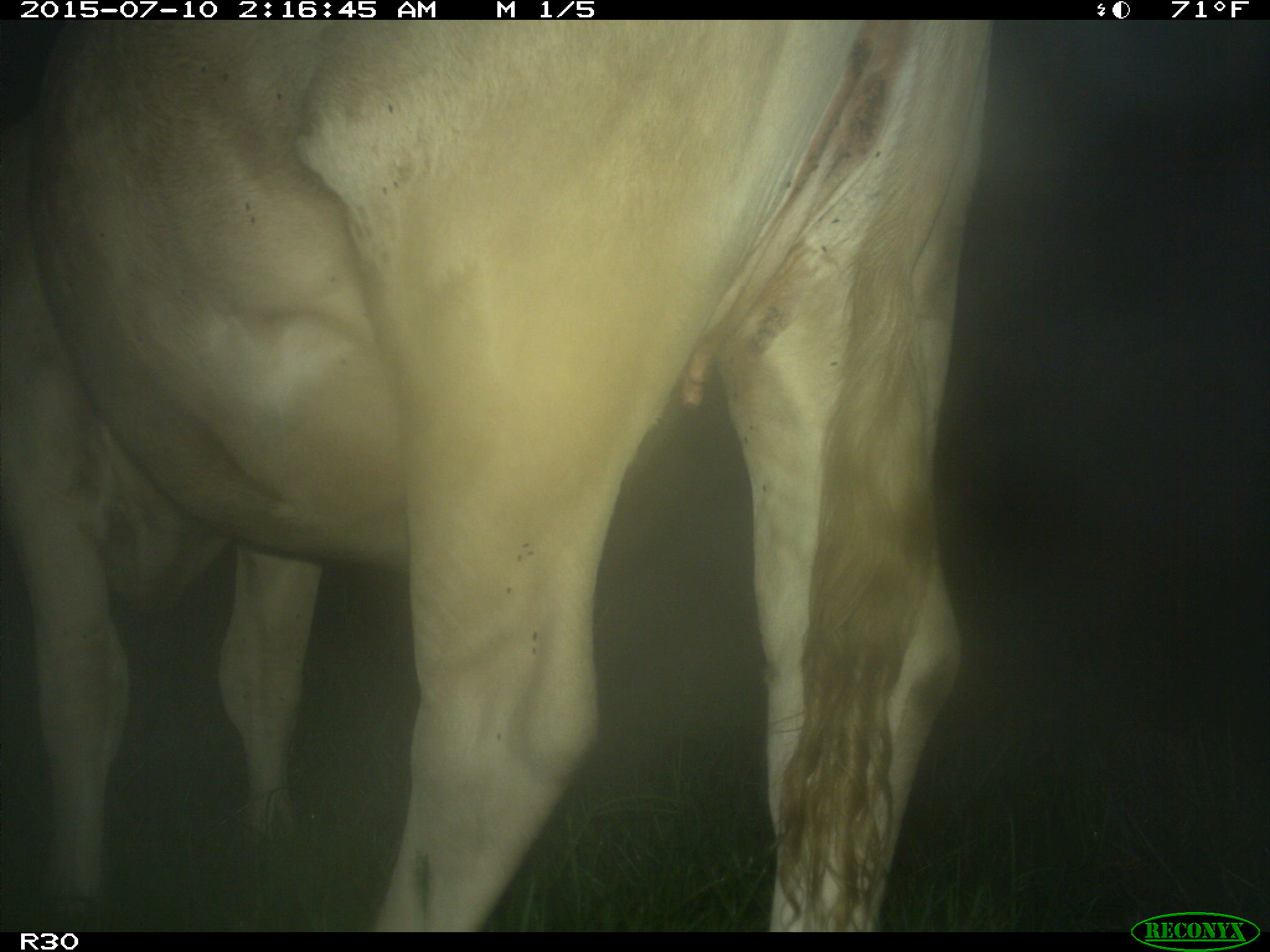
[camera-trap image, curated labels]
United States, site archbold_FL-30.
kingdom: Animalia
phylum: Chordata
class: Mammalia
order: Artiodactyla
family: Bovidae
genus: Bos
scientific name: Bos taurus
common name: domestic cow